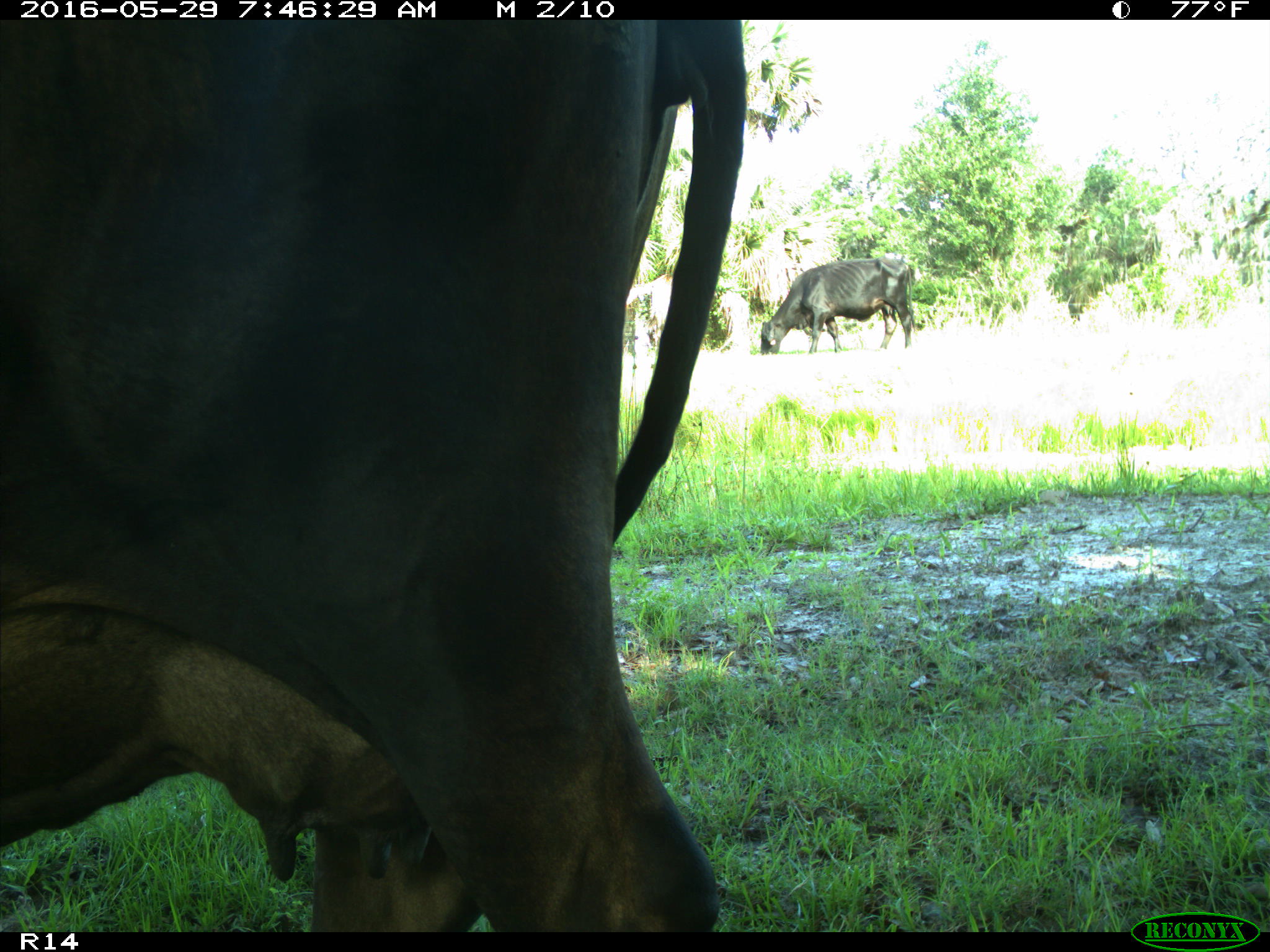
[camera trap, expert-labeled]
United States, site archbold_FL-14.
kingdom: Animalia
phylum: Chordata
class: Mammalia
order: Artiodactyla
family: Bovidae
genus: Bos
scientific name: Bos taurus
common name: domestic cow